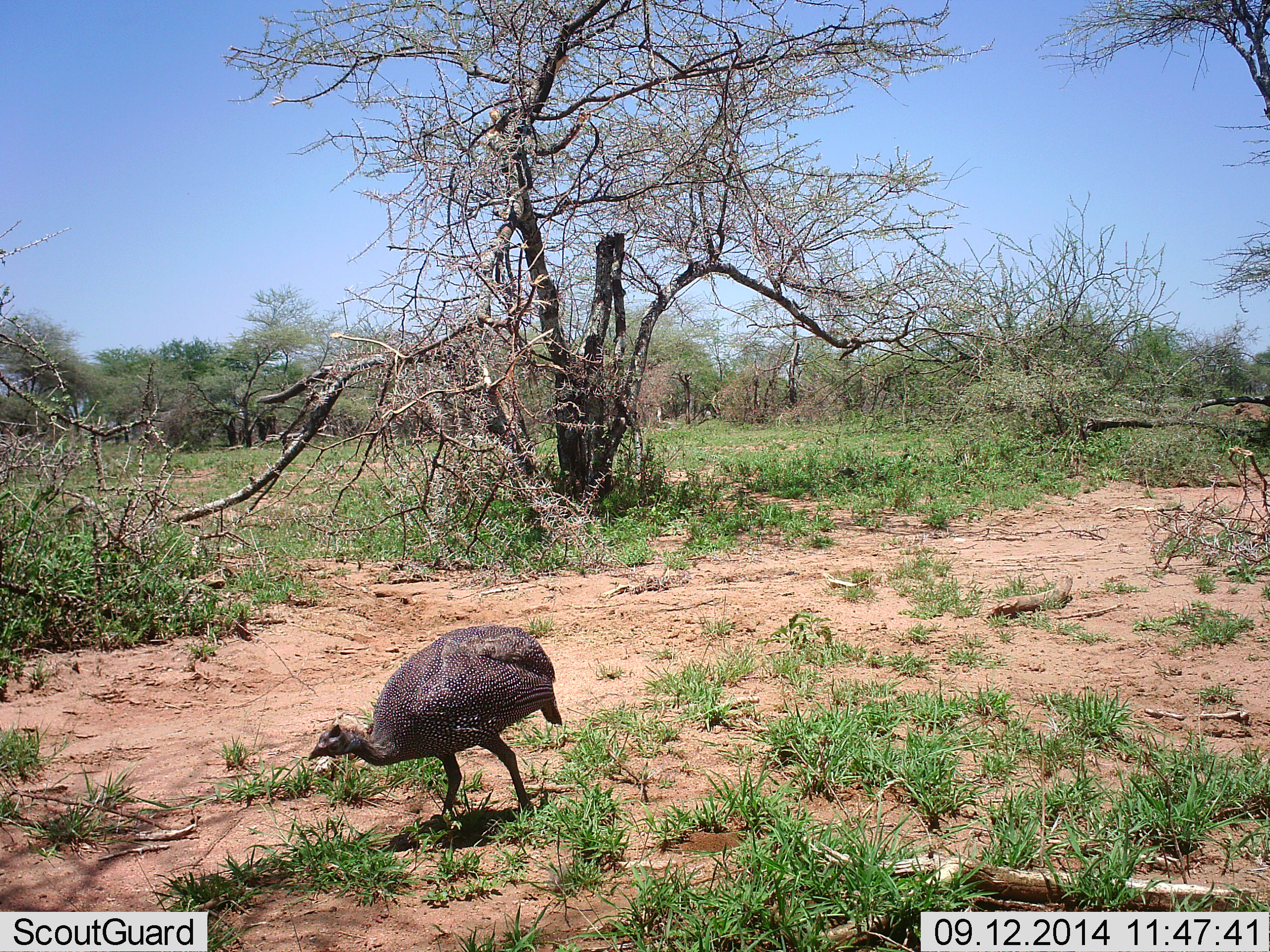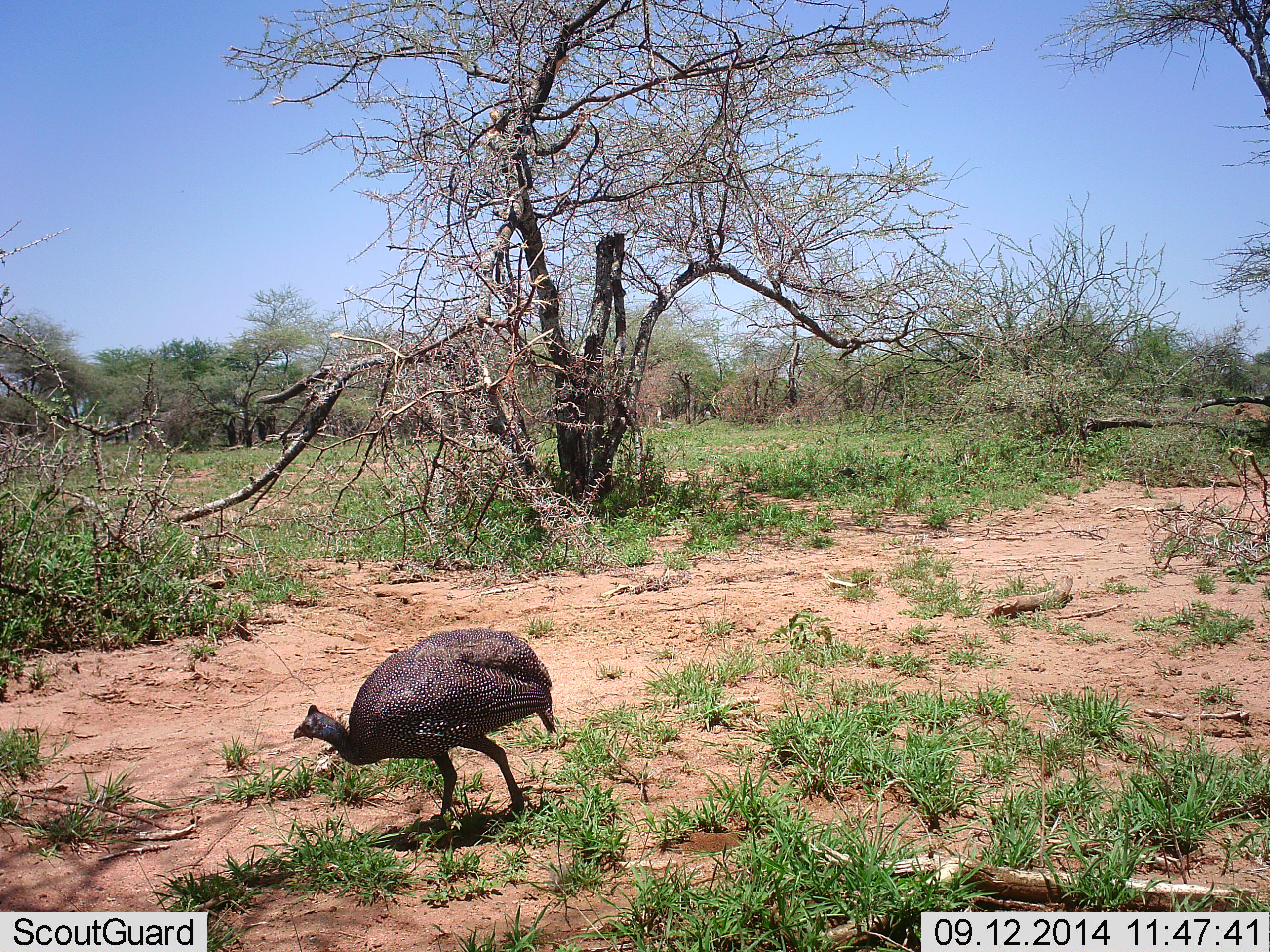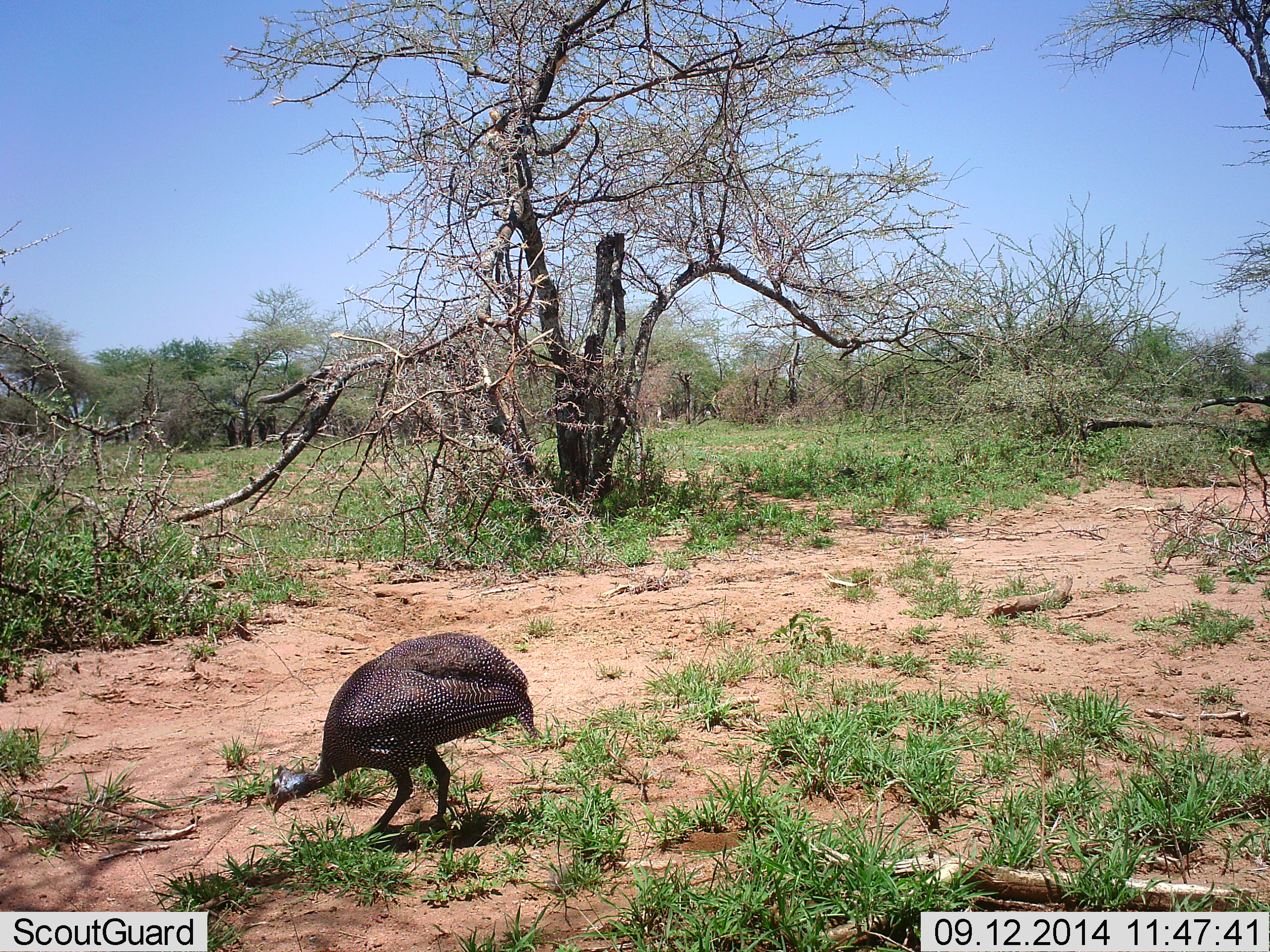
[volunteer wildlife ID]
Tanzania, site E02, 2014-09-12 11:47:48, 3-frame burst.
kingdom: Animalia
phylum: Chordata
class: Aves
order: Galliformes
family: Numididae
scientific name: Numididae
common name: guinea fowl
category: guineafowl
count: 1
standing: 9%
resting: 0%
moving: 64%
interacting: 0%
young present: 0%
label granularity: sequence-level